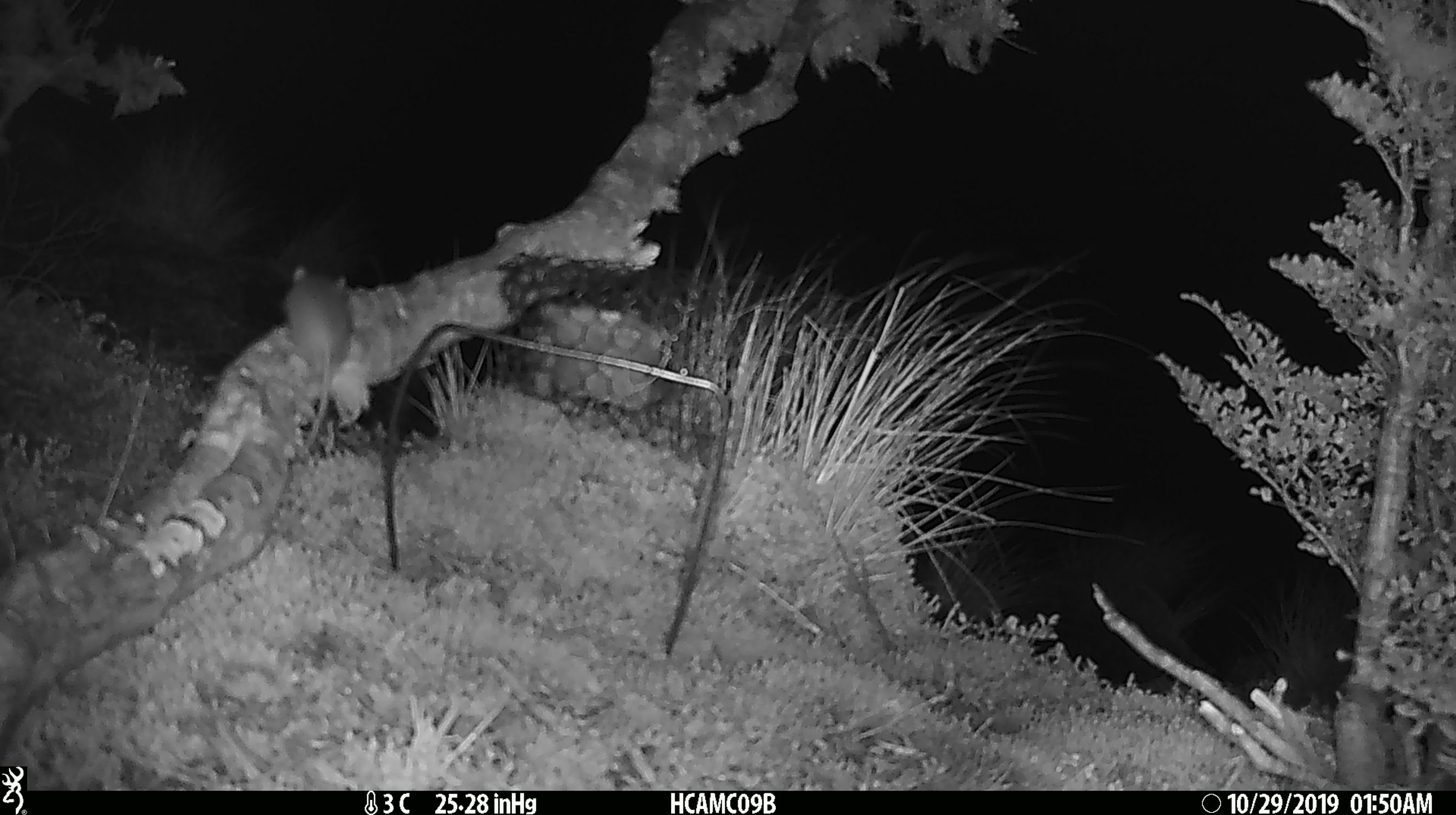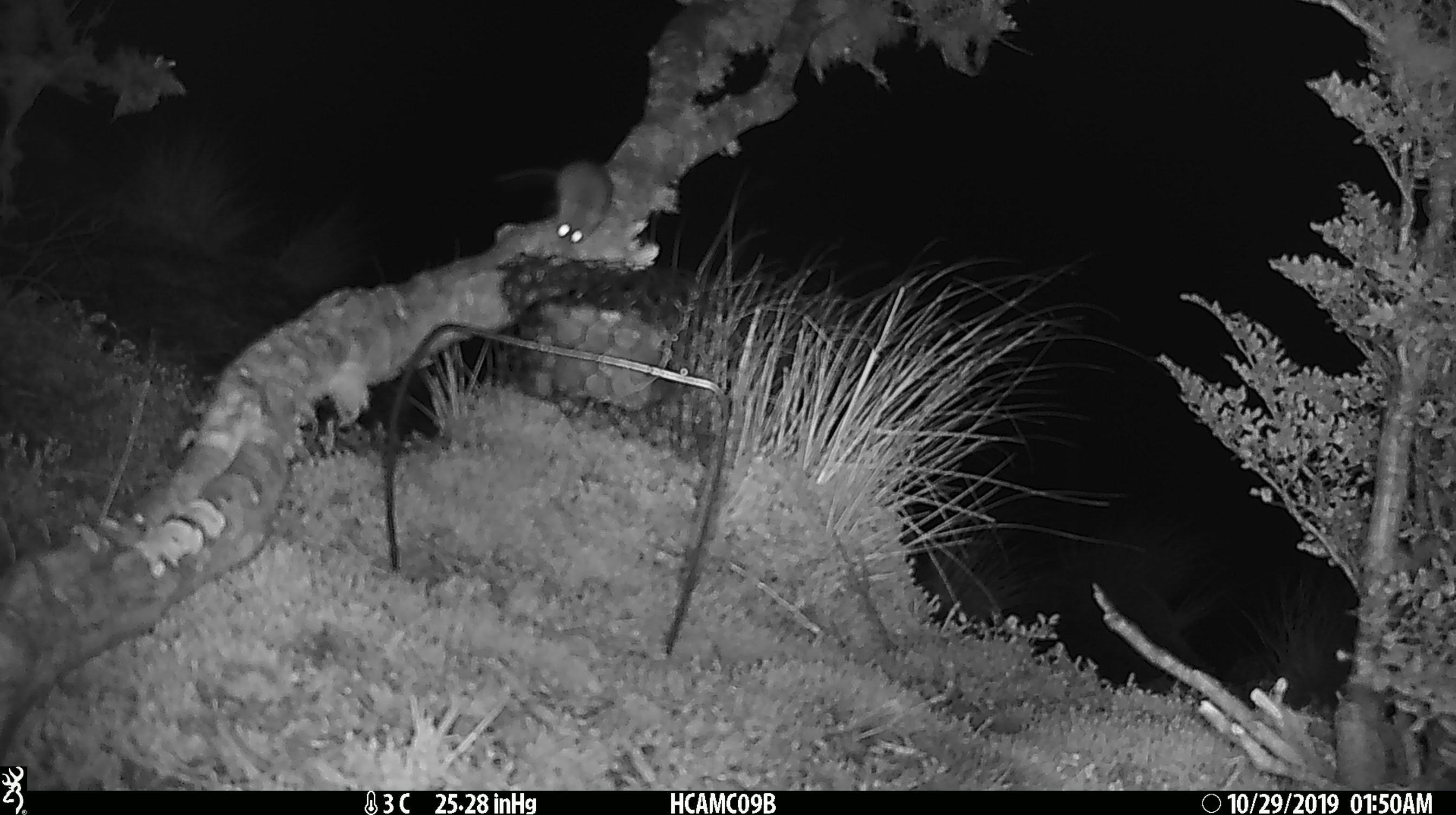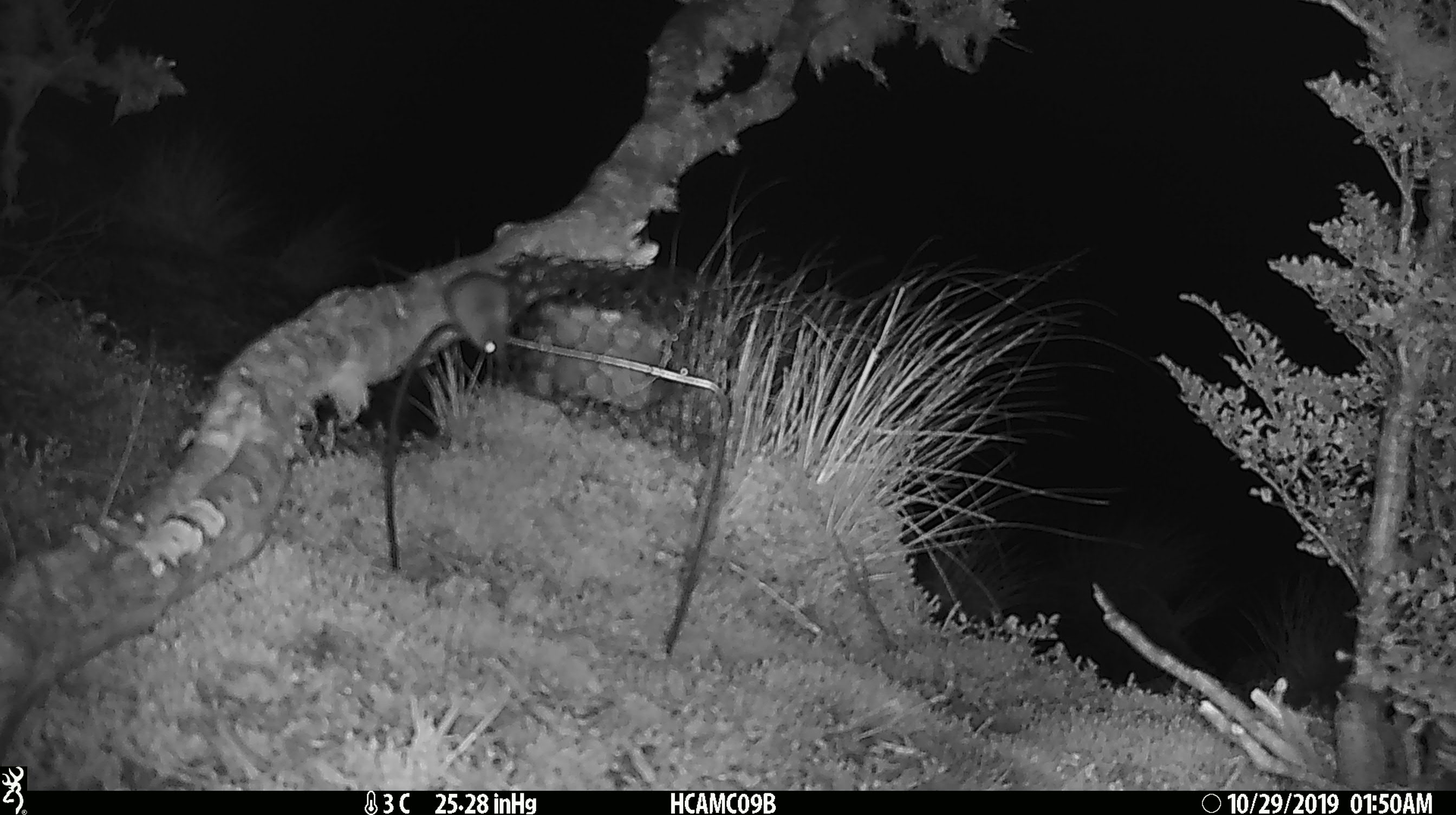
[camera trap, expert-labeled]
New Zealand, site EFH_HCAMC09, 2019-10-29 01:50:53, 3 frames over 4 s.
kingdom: Animalia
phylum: Chordata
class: Mammalia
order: Rodentia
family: Muridae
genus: Mus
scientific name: Mus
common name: mouse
Mouse (Mus).